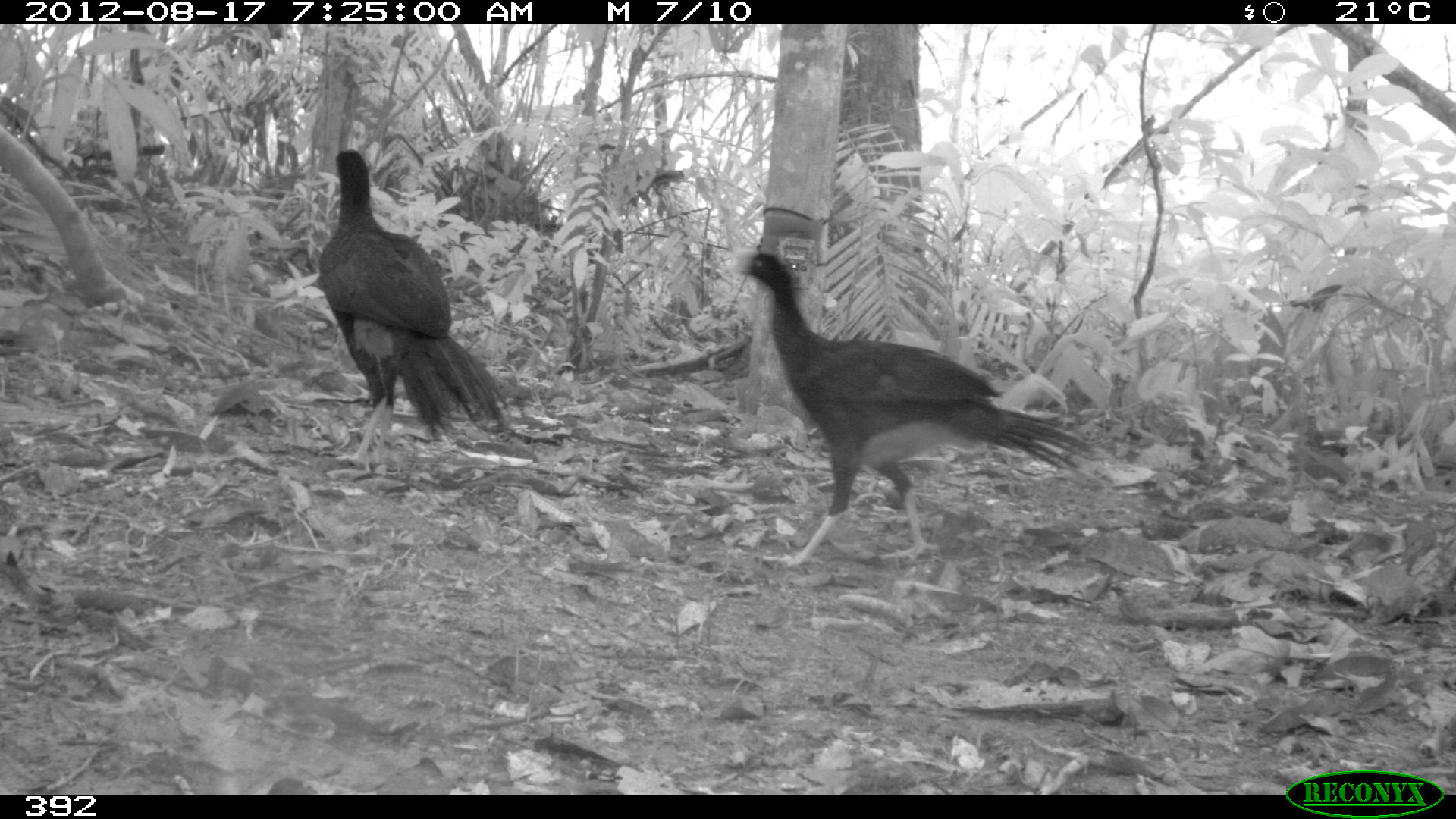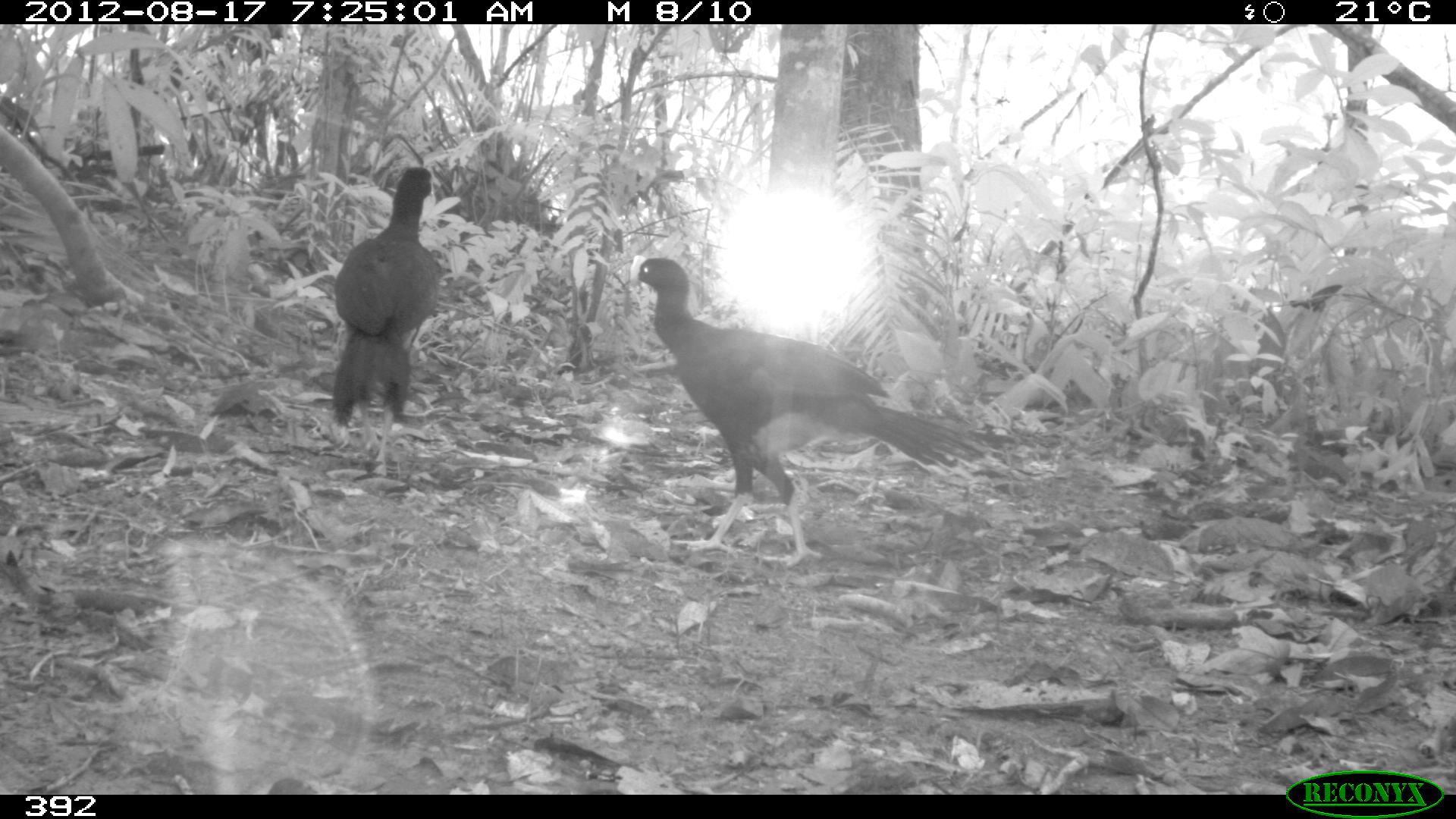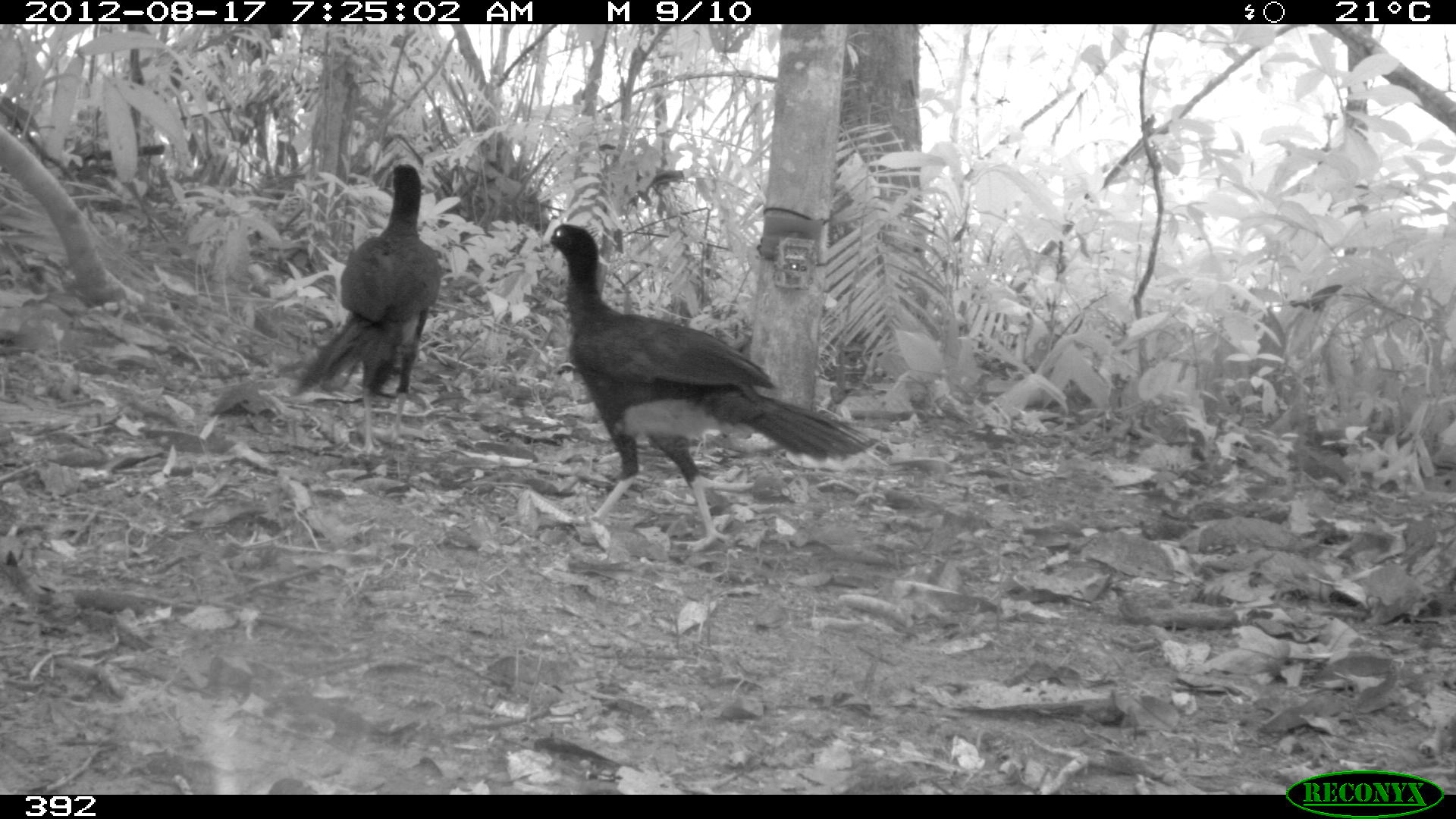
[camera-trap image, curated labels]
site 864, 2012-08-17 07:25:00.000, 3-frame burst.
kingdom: Animalia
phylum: Chordata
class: Aves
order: Galliformes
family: Cracidae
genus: Mitu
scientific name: Mitu tuberosum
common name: razor-billed curassow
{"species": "Mitu tuberosum (razor-billed curassow)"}